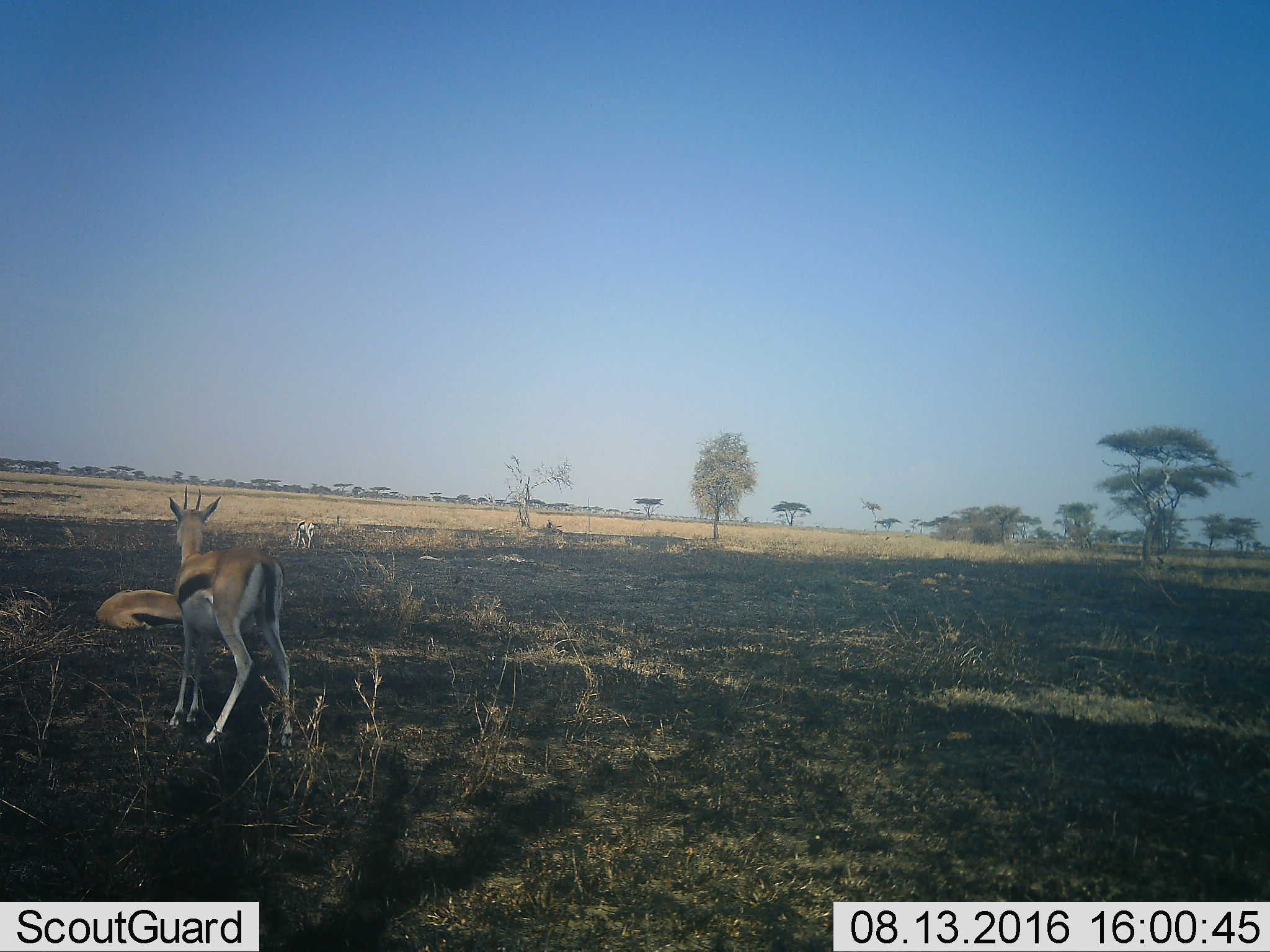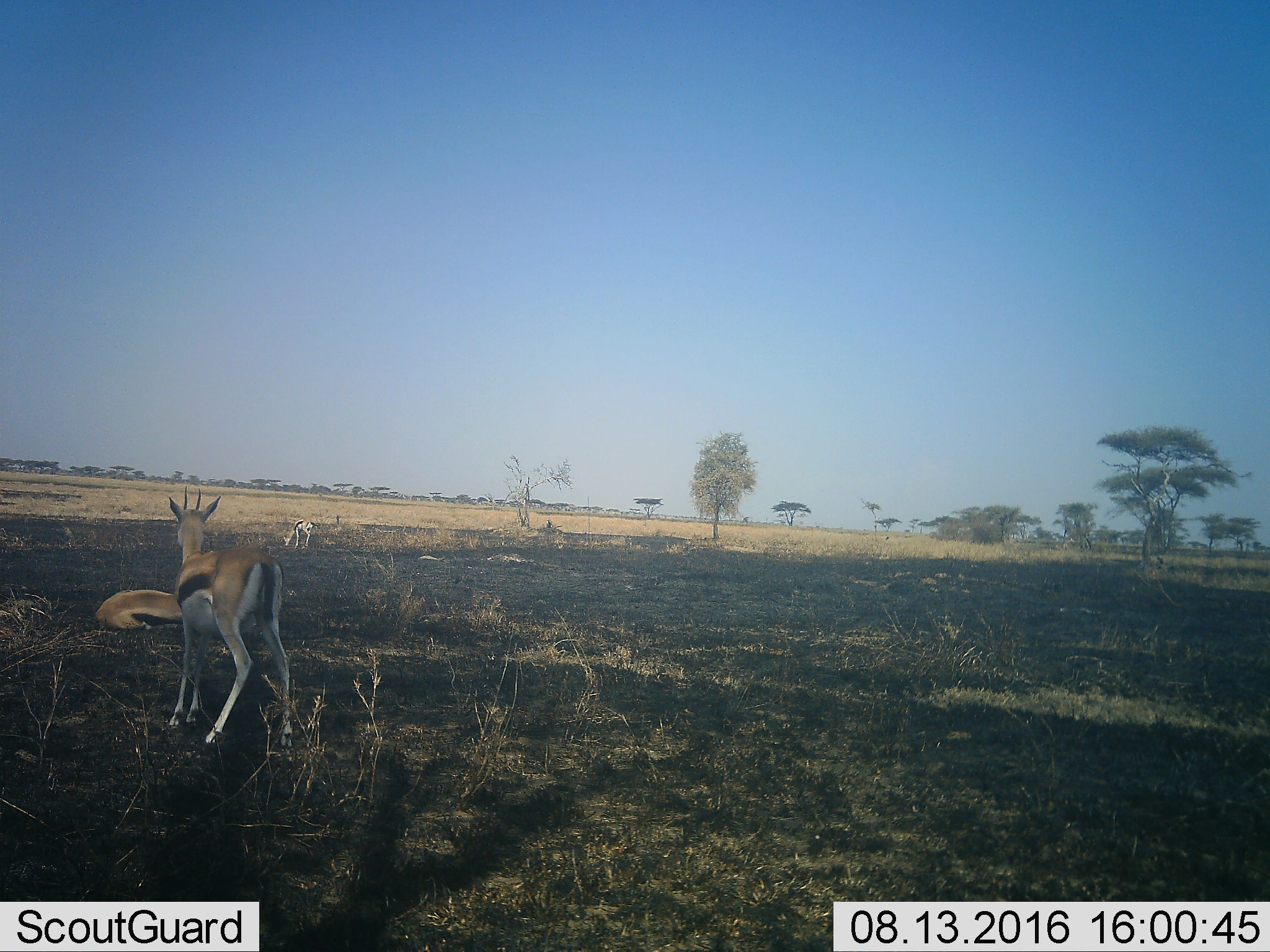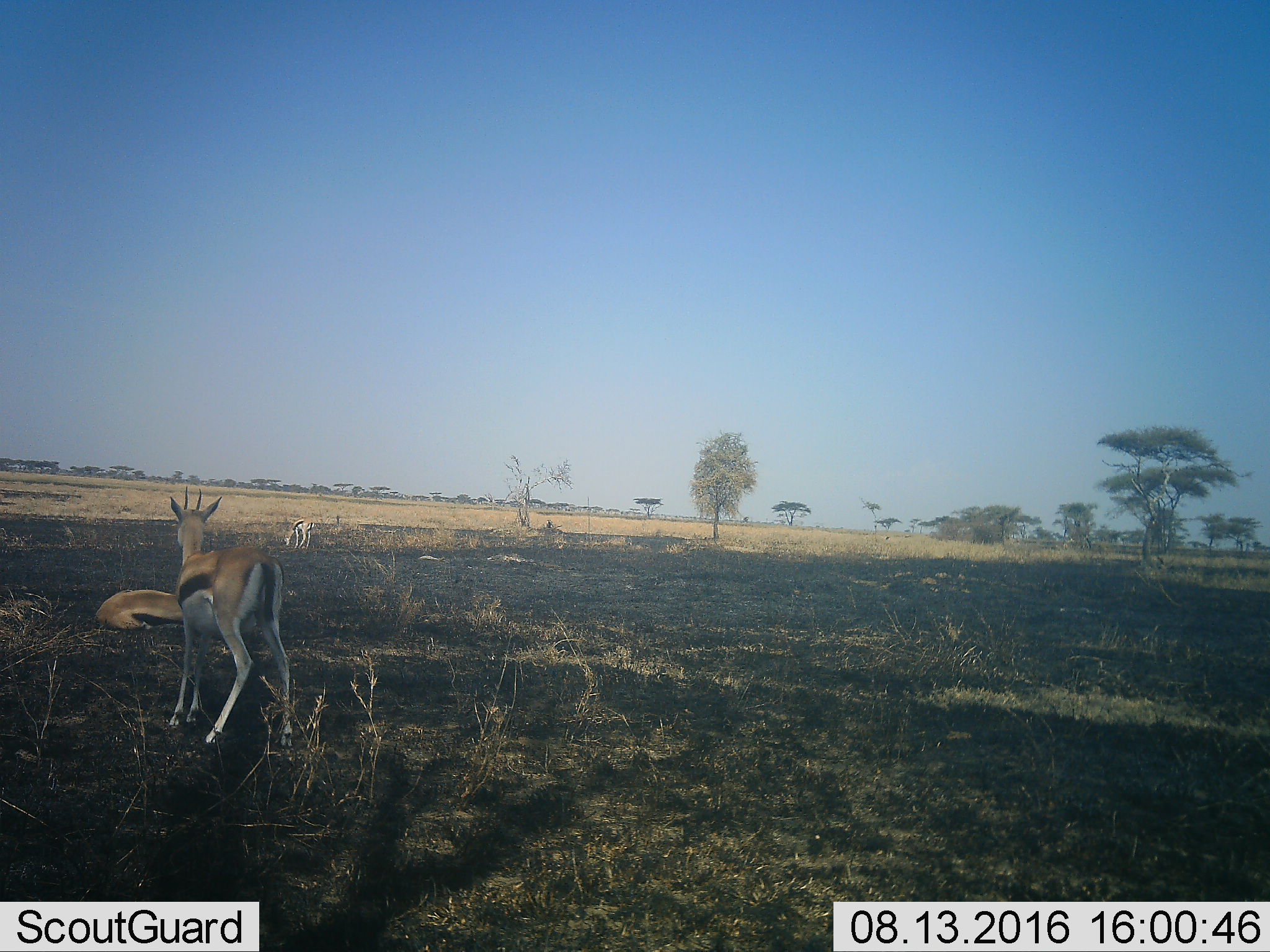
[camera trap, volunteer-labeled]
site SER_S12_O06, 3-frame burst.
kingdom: Animalia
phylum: Chordata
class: Mammalia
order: Artiodactyla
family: Bovidae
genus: Eudorcas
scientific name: Eudorcas thomsonii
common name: thomson's gazelle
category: gazellethomsons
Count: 3.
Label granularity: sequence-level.